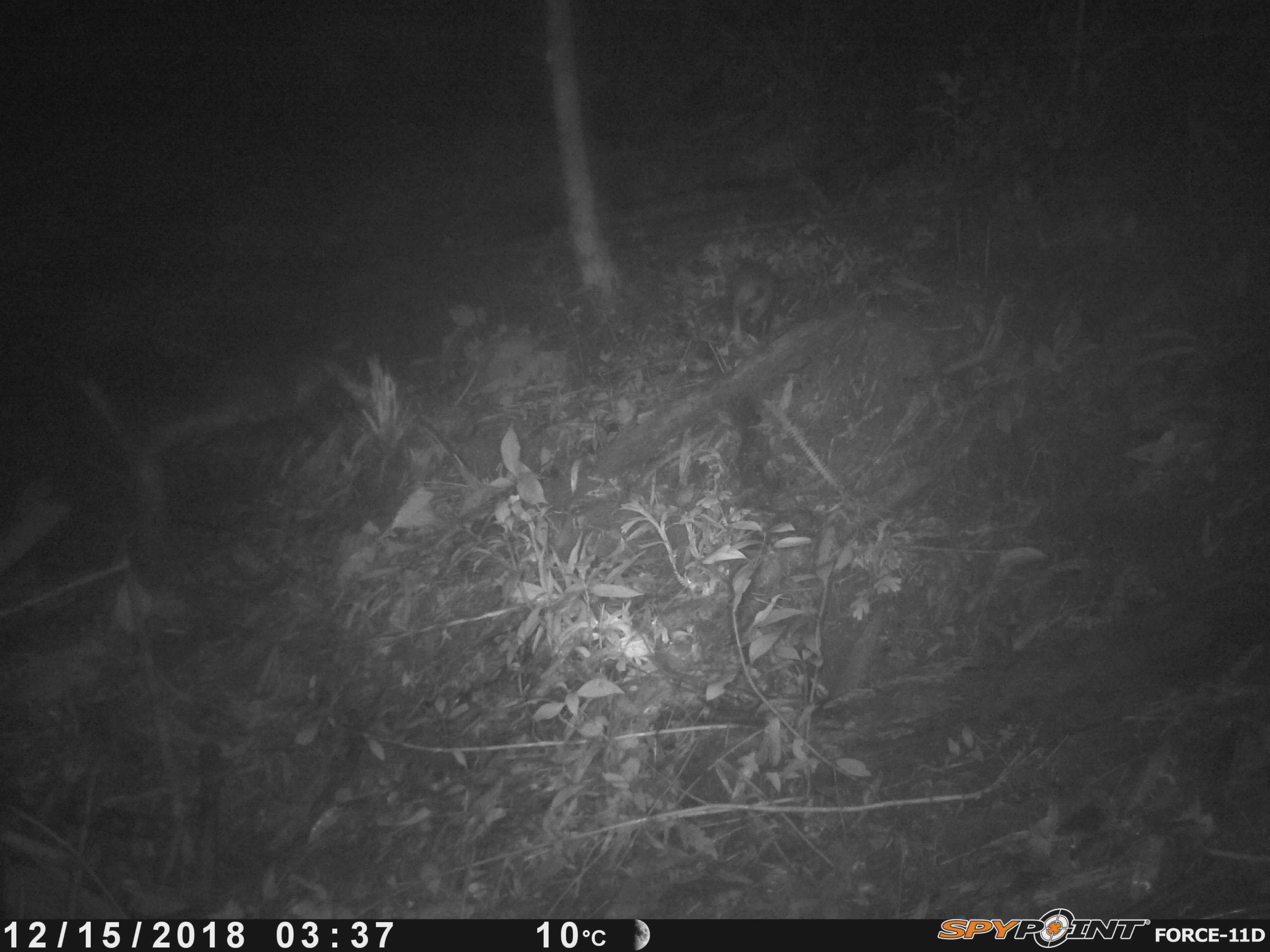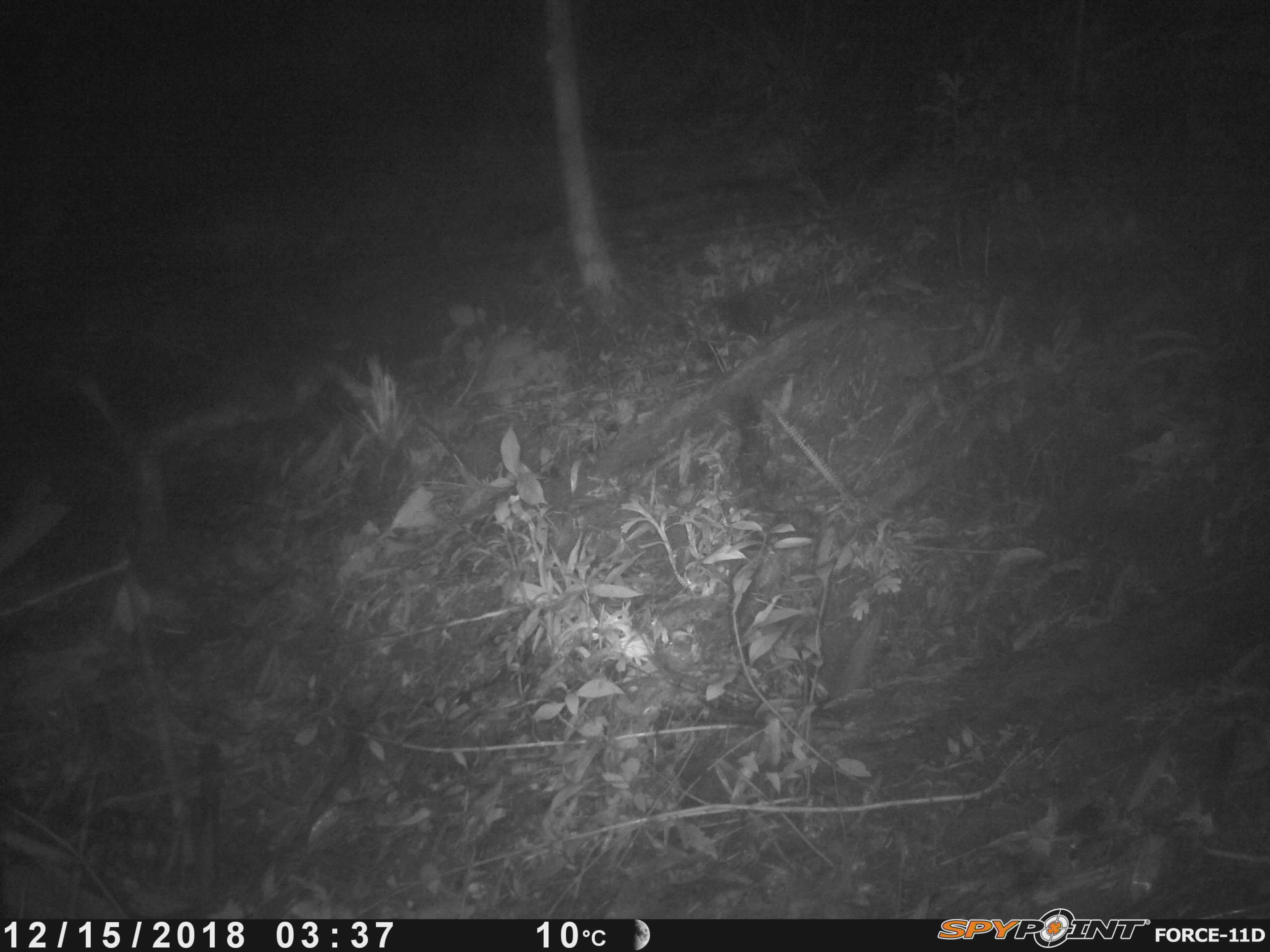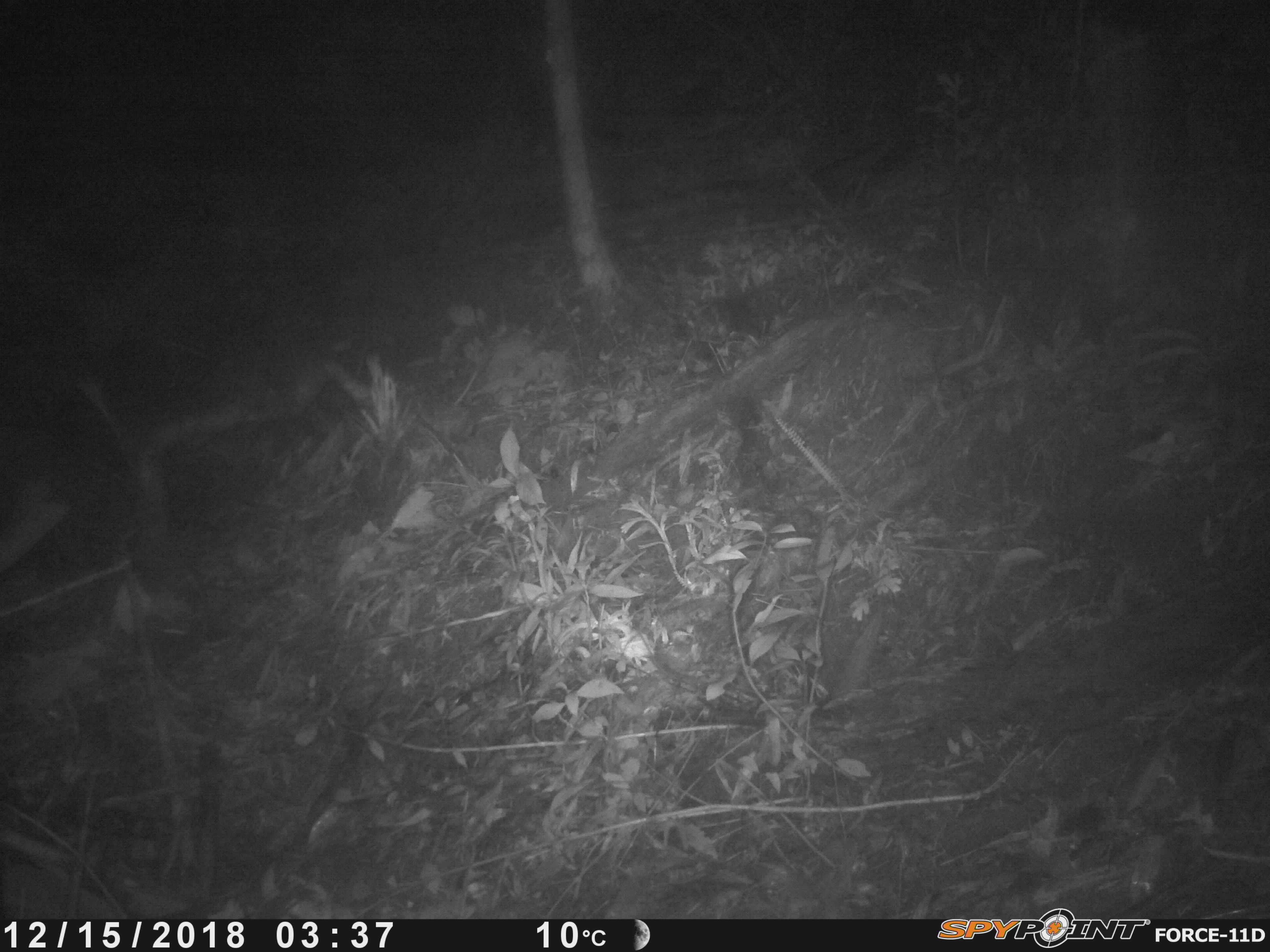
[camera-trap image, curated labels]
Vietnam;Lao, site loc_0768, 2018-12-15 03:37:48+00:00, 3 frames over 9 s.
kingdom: Animalia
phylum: Chordata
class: Mammalia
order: Rodentia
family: Muridae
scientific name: Muridae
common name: old-world mice and rats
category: unidentified murid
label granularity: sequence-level